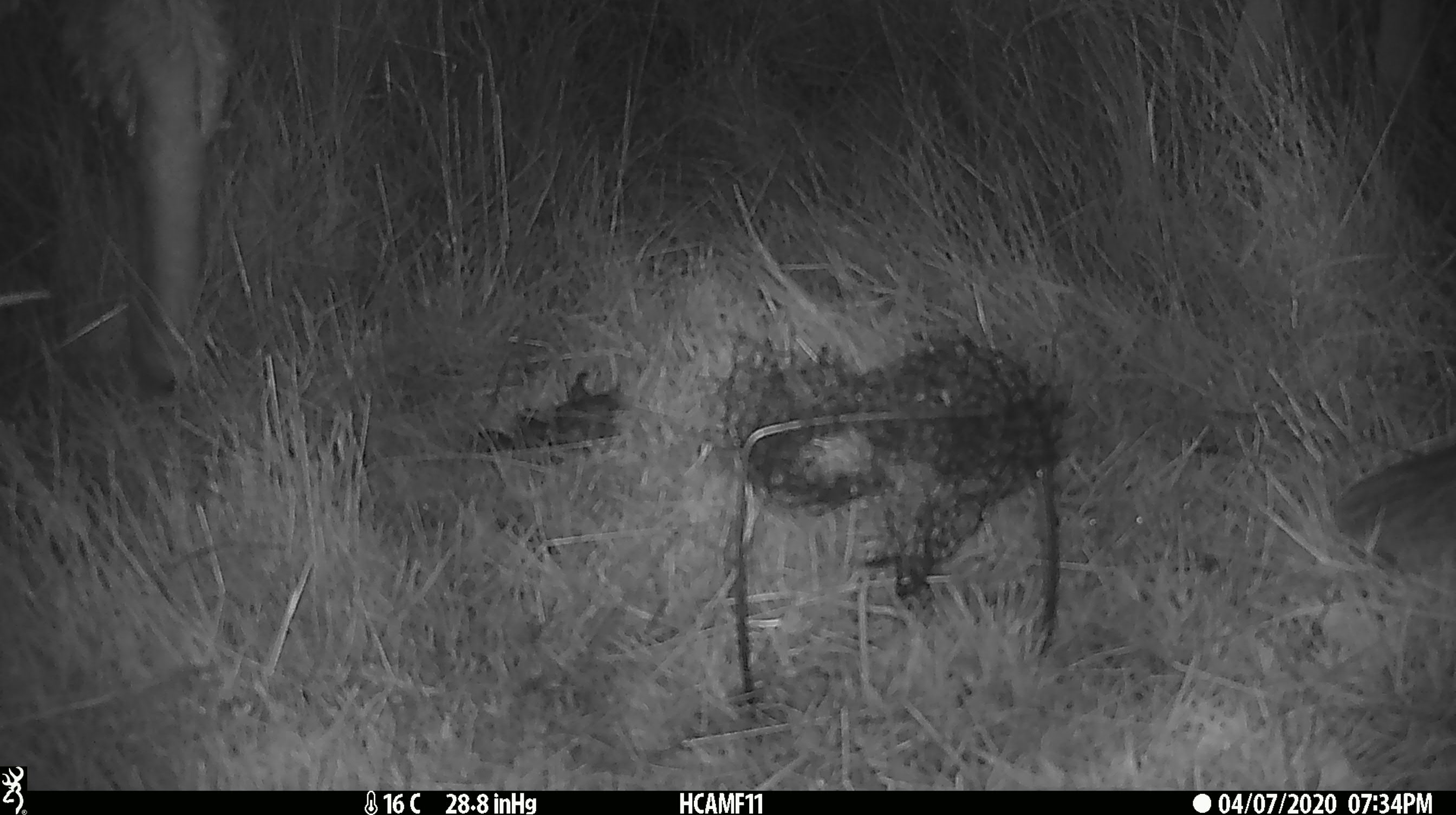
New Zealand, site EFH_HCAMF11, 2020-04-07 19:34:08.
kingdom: Animalia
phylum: Chordata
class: Mammalia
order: Artiodactyla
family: Bovidae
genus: Ovis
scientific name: Ovis aries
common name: domestic sheep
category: sheep